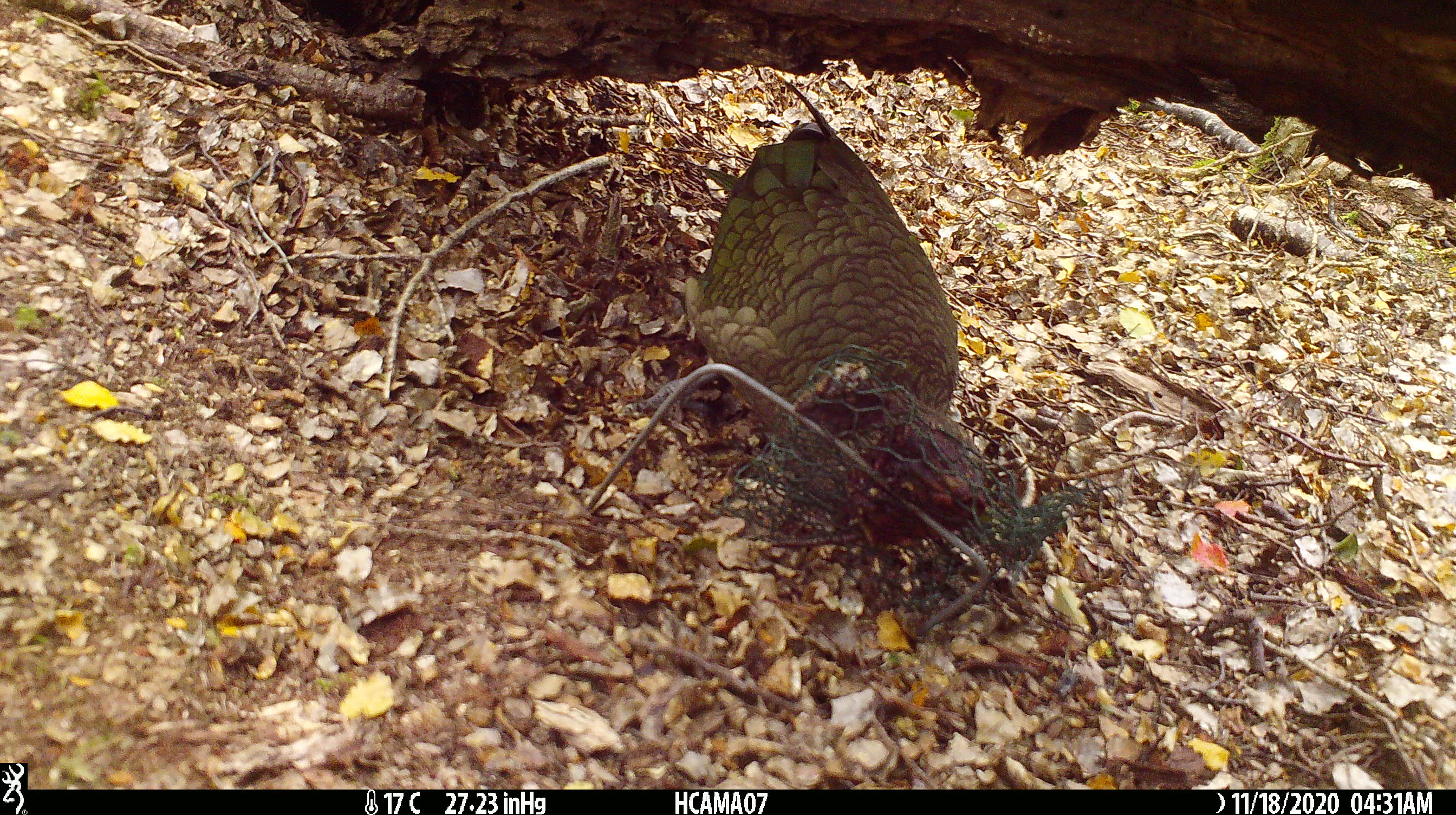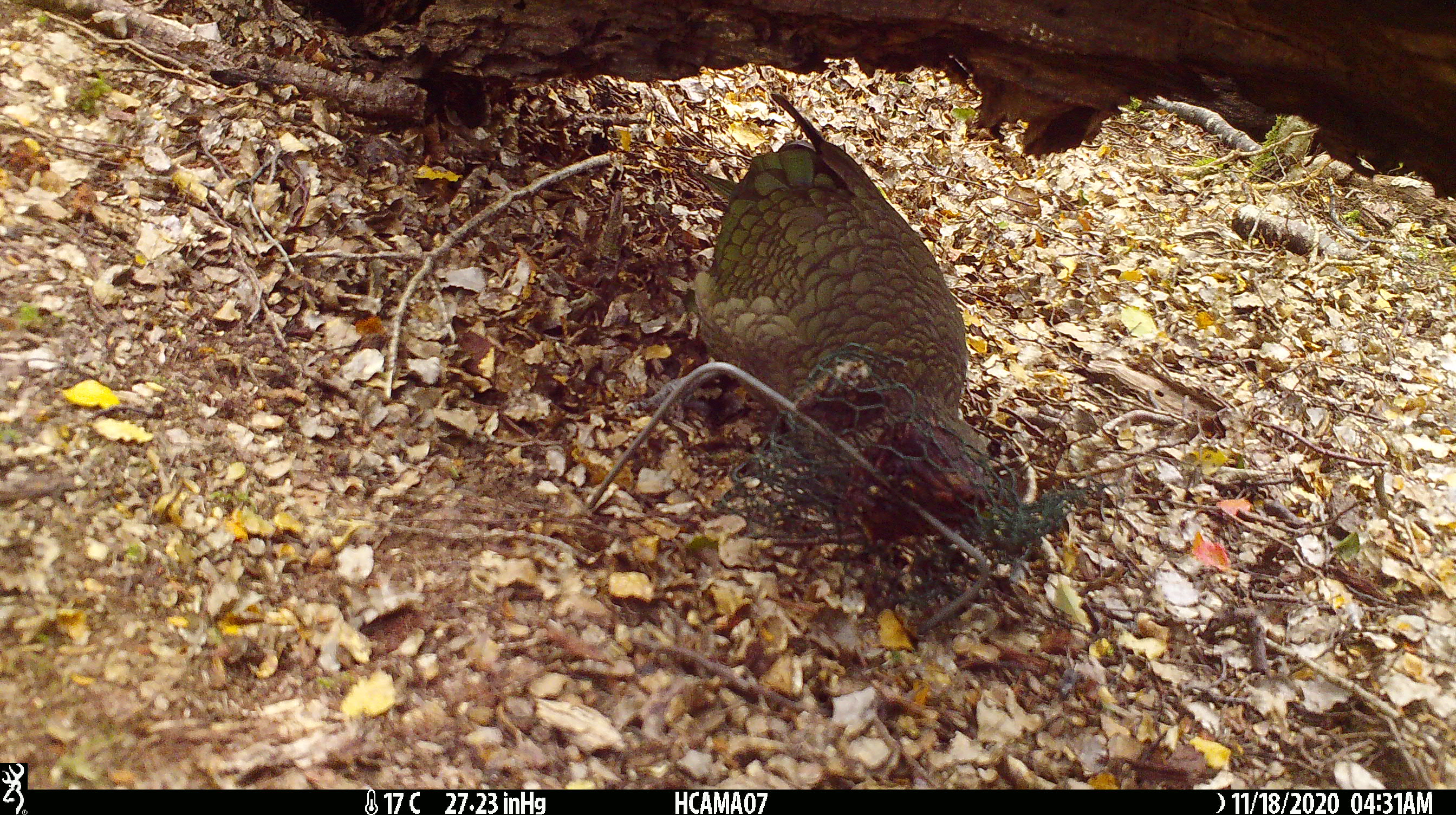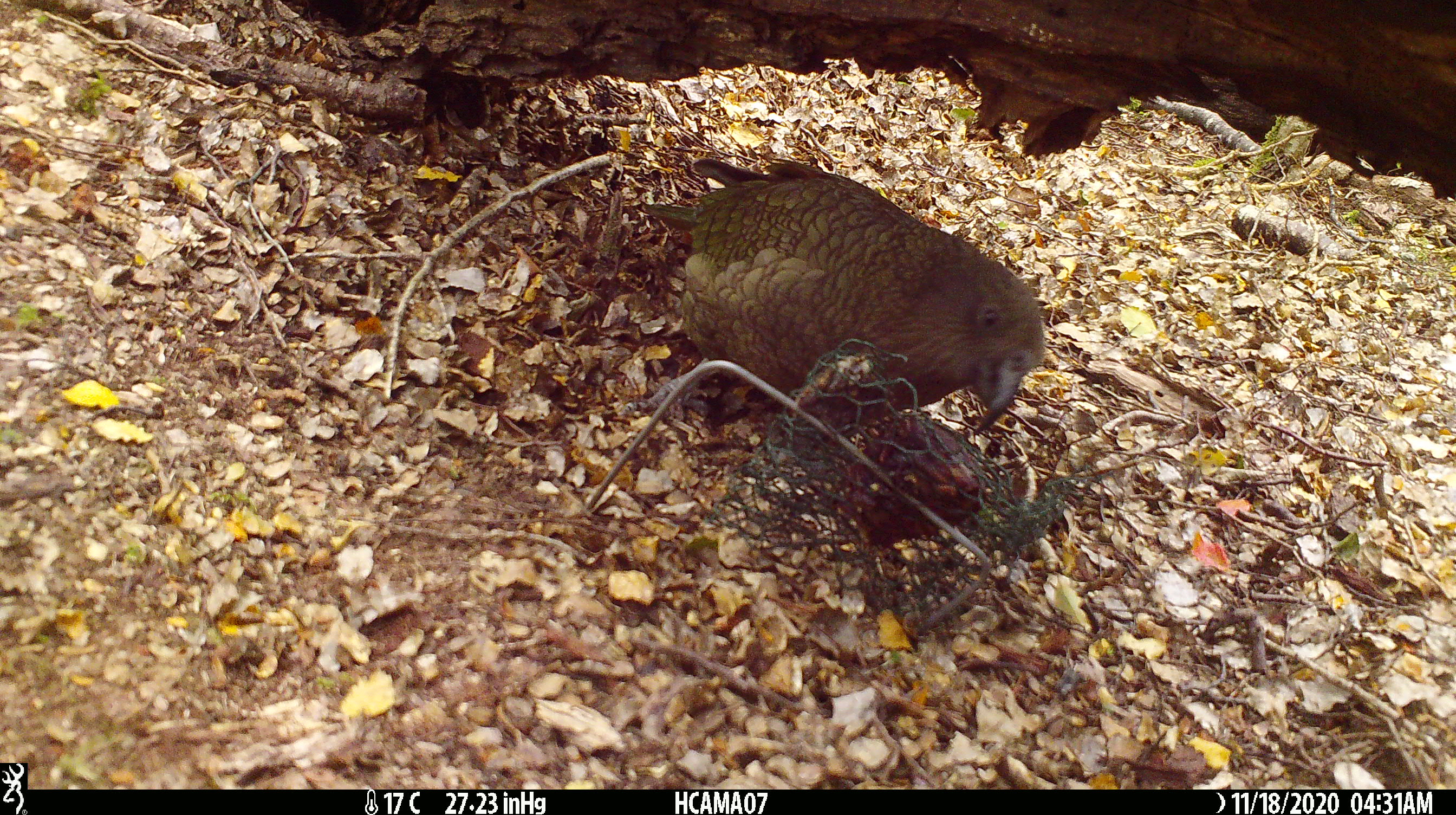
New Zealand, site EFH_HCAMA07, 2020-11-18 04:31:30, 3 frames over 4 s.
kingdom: Animalia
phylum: Chordata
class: Aves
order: Psittaciformes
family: Strigopidae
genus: Nestor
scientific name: Nestor notabilis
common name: kea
Kea (Nestor notabilis).